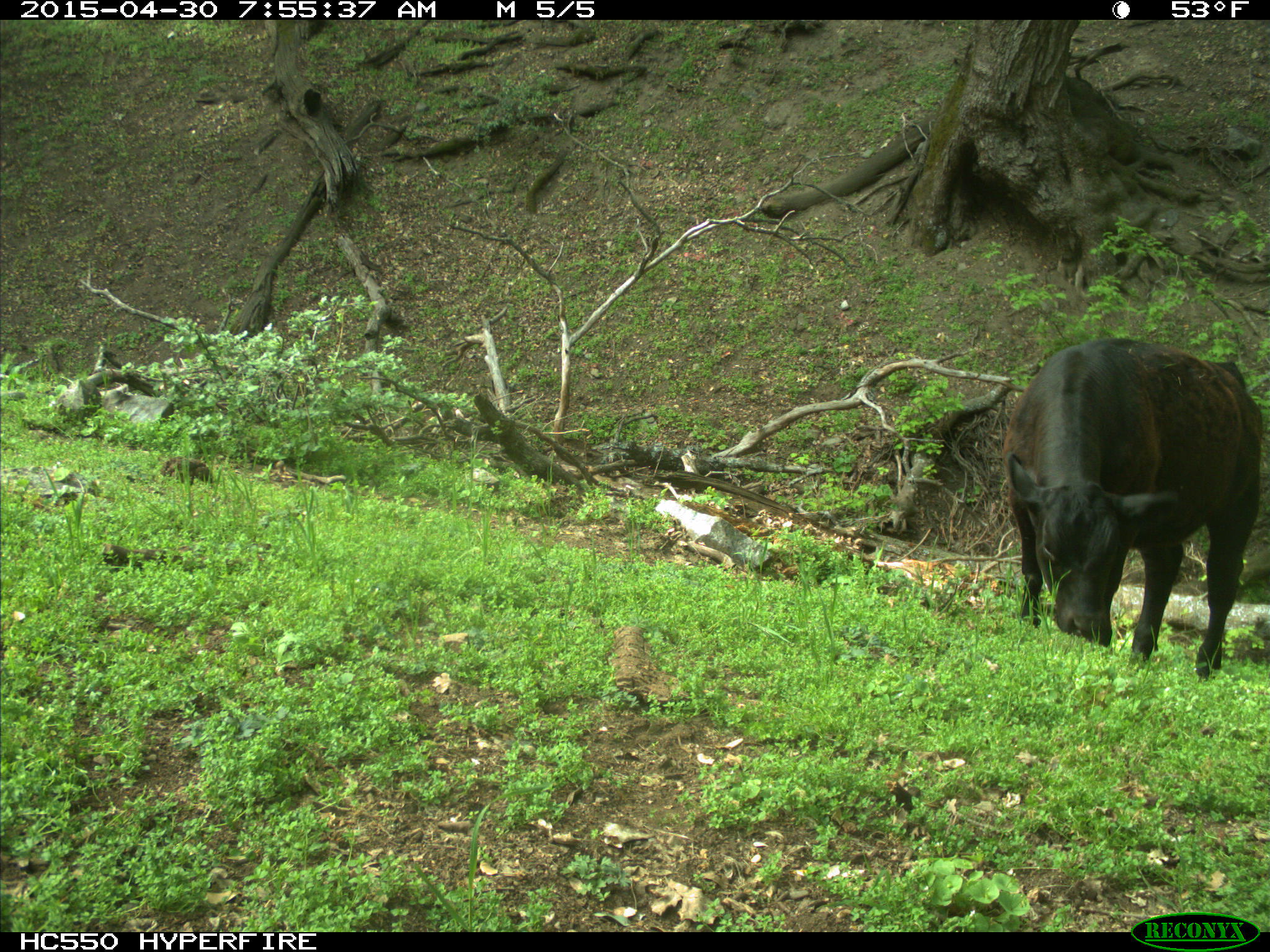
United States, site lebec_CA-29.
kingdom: Animalia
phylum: Chordata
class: Mammalia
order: Artiodactyla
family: Bovidae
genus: Bos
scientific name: Bos taurus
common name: domestic cow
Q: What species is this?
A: Bos taurus (domestic cow).